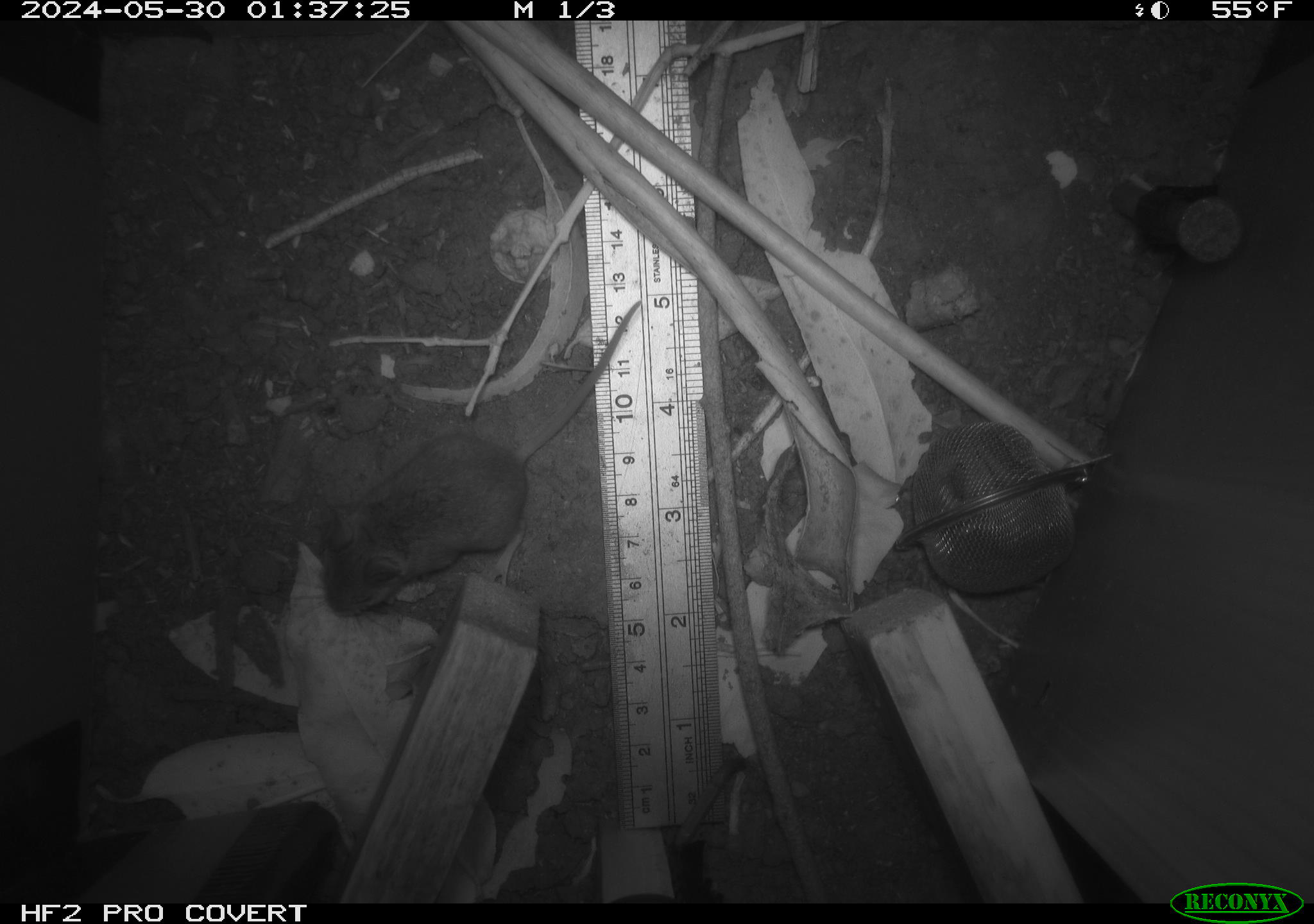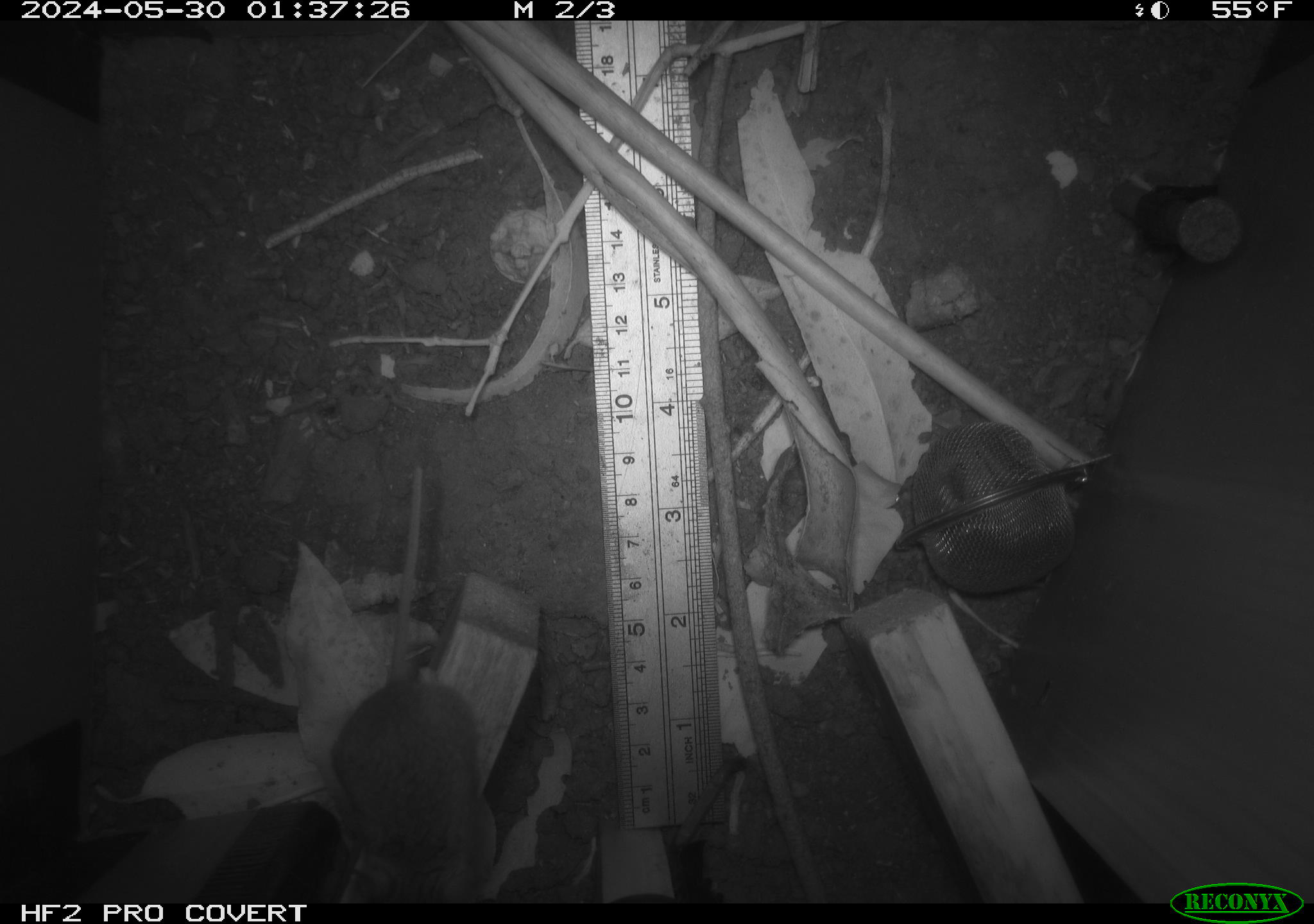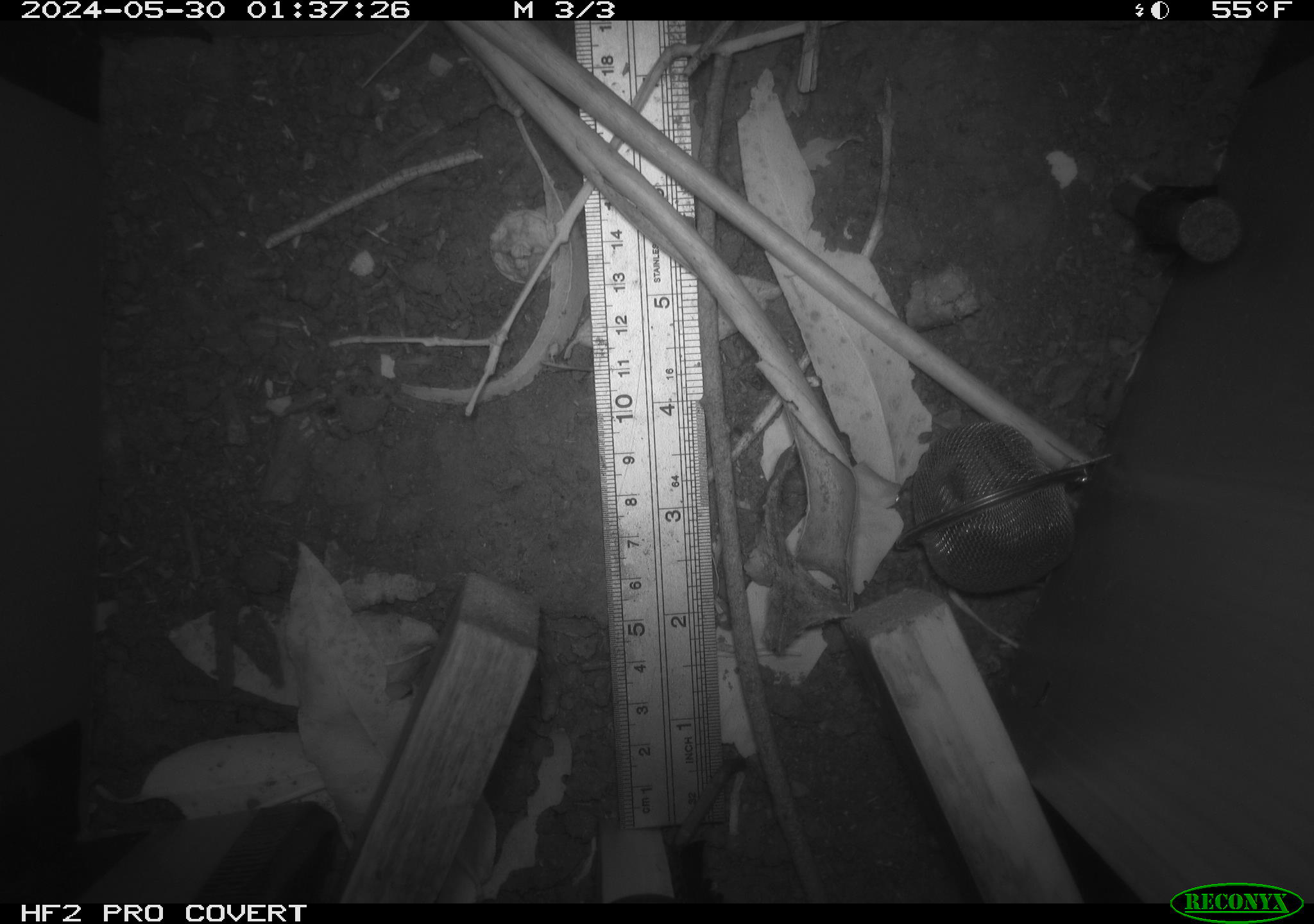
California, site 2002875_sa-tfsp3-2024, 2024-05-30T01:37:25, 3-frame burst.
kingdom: Animalia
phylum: Chordata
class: Mammalia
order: Rodentia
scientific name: Rodentia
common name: mouse species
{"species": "mouse species (Rodentia)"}